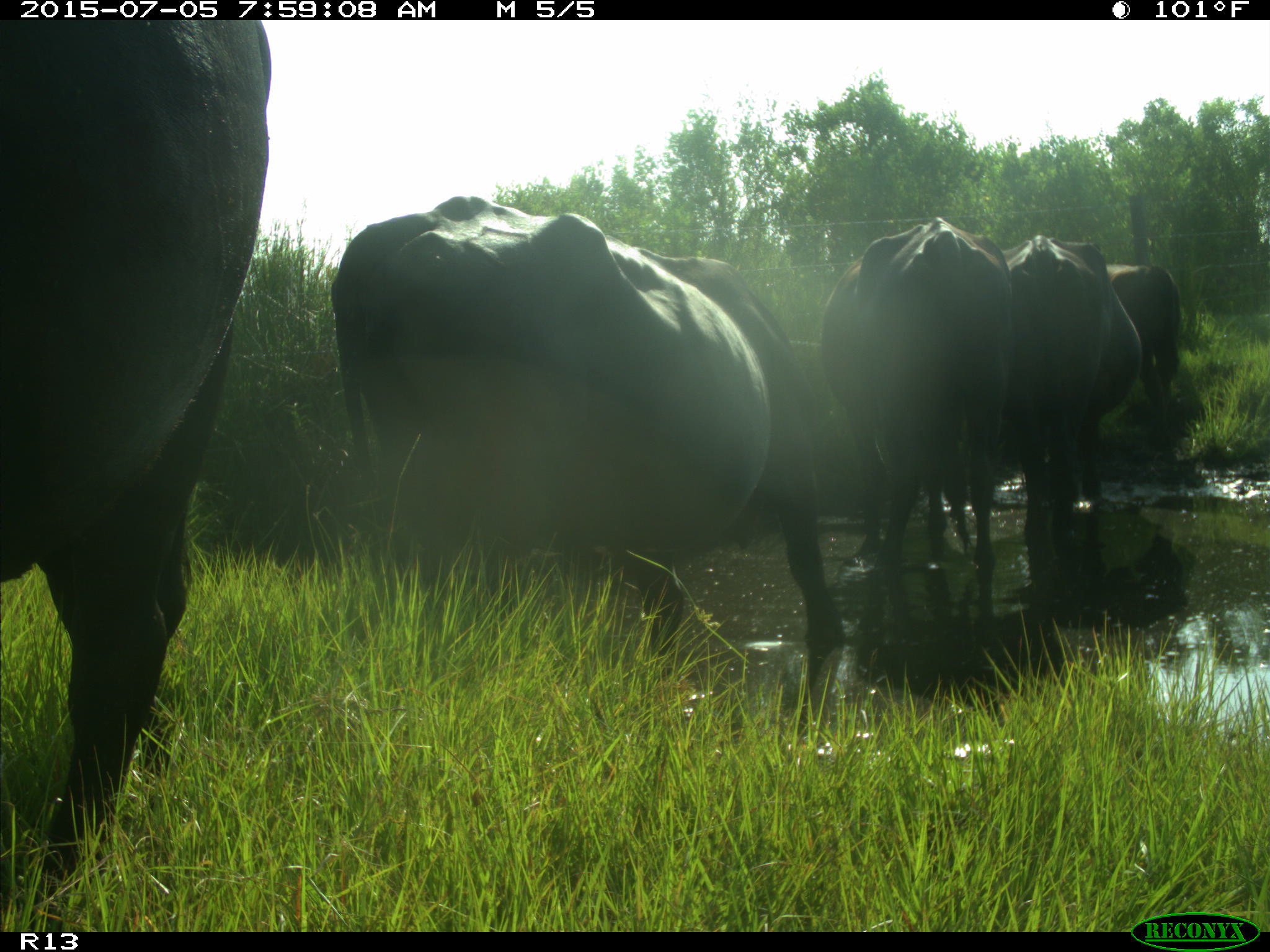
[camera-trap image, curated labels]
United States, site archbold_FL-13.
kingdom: Animalia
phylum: Chordata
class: Mammalia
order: Artiodactyla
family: Bovidae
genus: Bos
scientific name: Bos taurus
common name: domestic cow